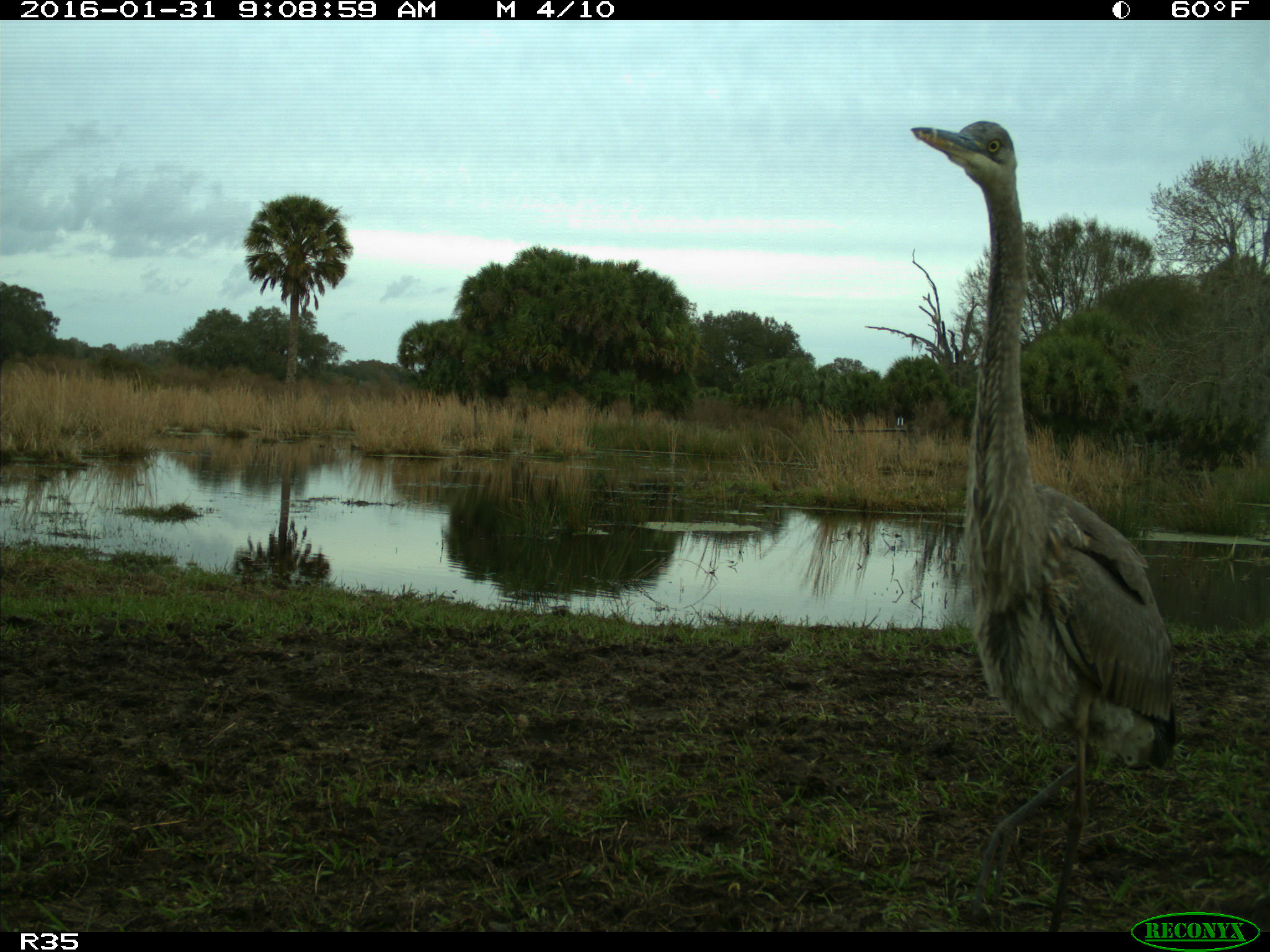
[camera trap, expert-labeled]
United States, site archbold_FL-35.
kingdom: Animalia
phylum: Chordata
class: Aves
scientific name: Aves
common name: birds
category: unidentified bird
Unidentified bird (birds) (Aves).